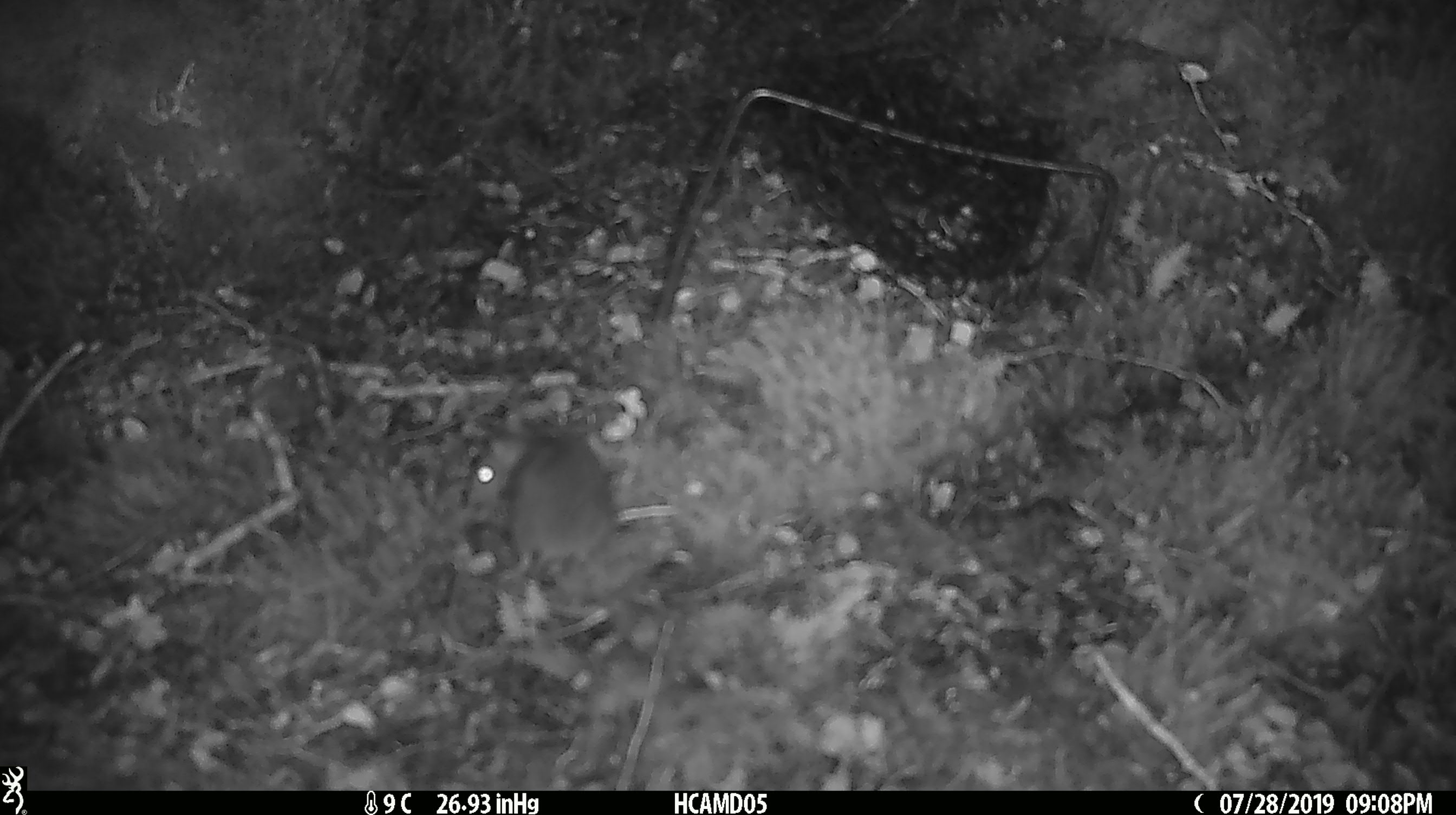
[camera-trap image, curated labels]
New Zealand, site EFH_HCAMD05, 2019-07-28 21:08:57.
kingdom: Animalia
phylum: Chordata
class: Mammalia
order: Rodentia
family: Muridae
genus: Mus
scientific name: Mus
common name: mouse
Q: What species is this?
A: Mouse (Mus).